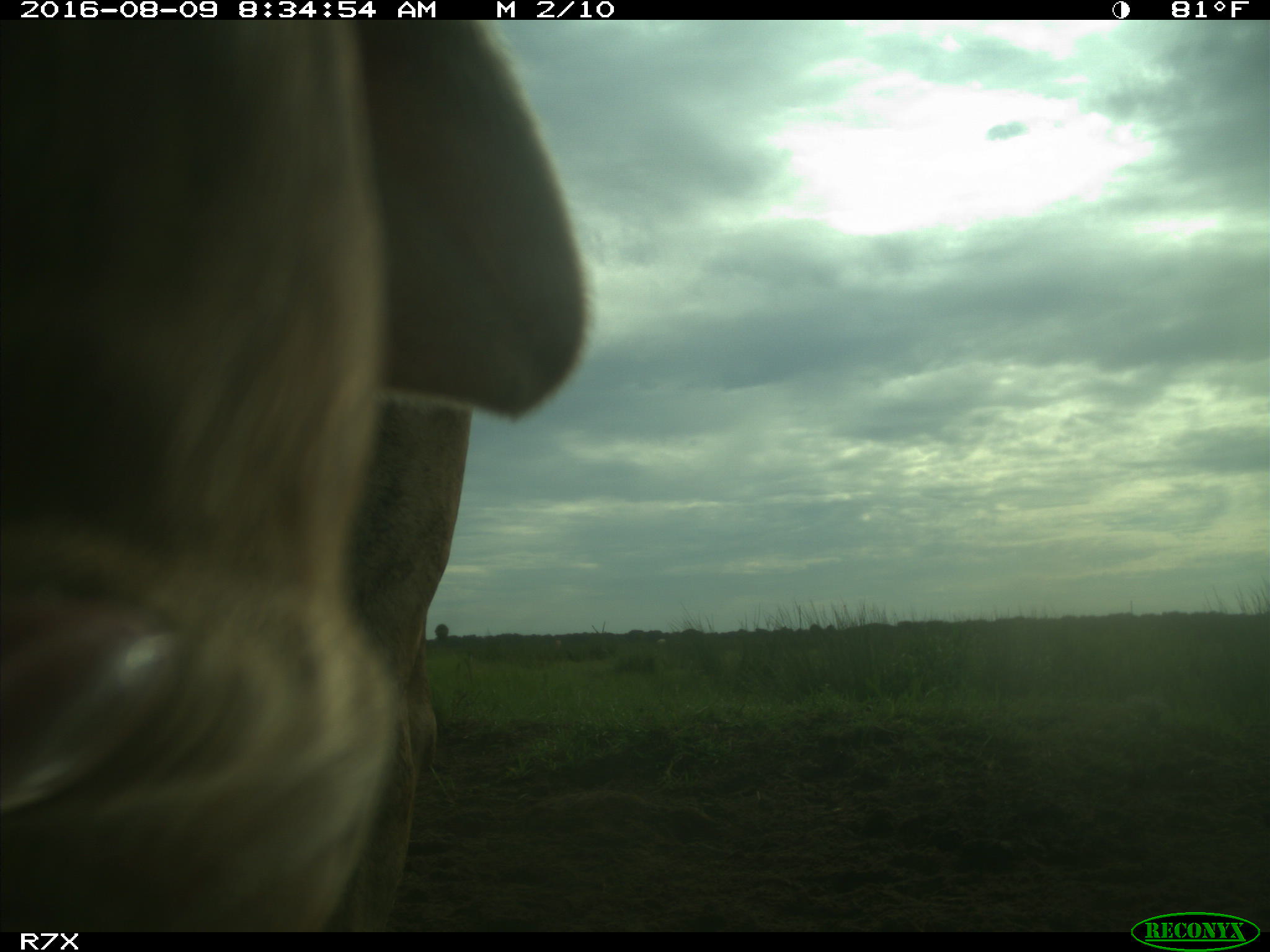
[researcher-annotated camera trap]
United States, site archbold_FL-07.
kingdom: Animalia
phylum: Chordata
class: Mammalia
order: Artiodactyla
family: Bovidae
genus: Bos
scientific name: Bos taurus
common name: domestic cow